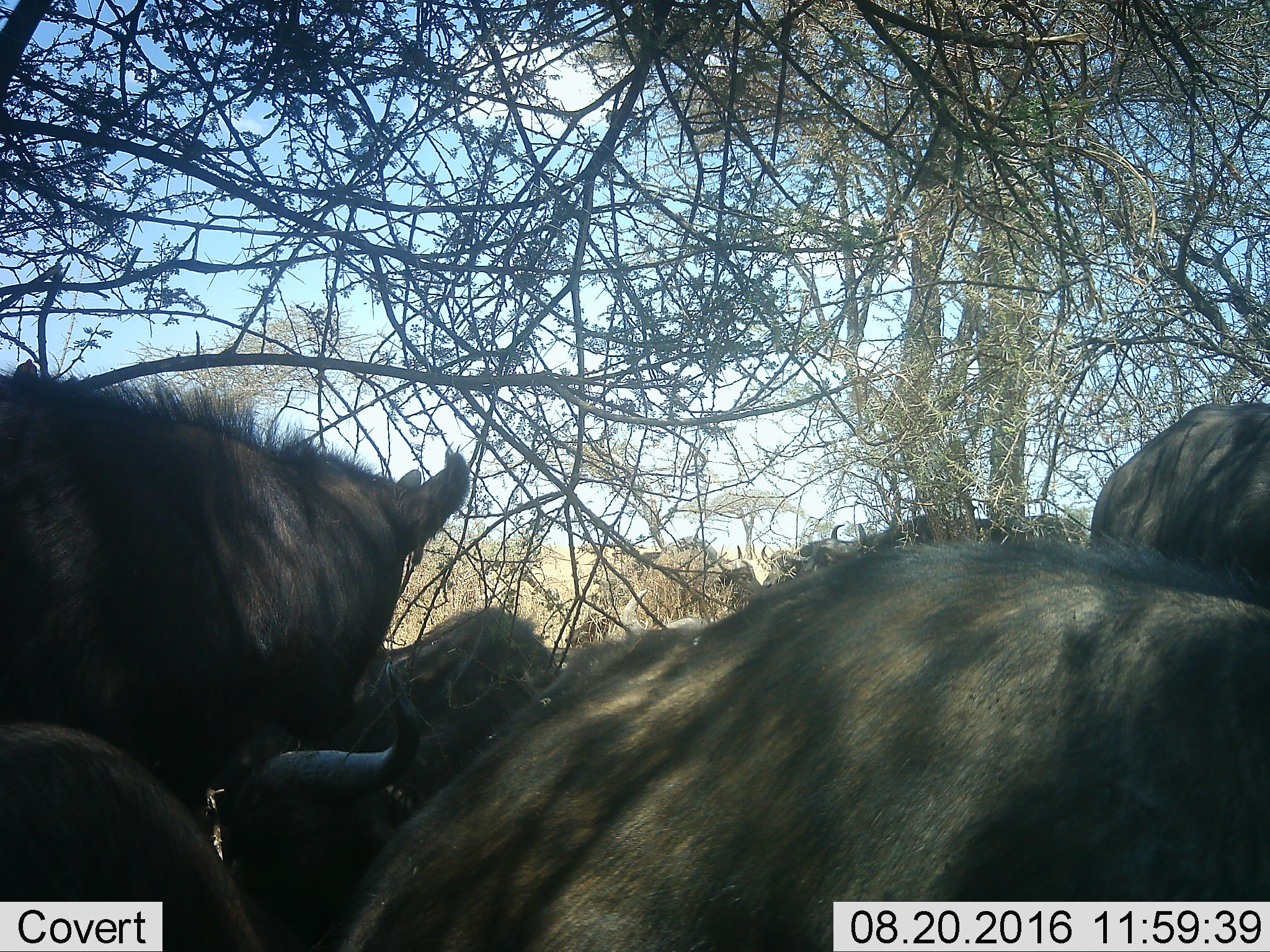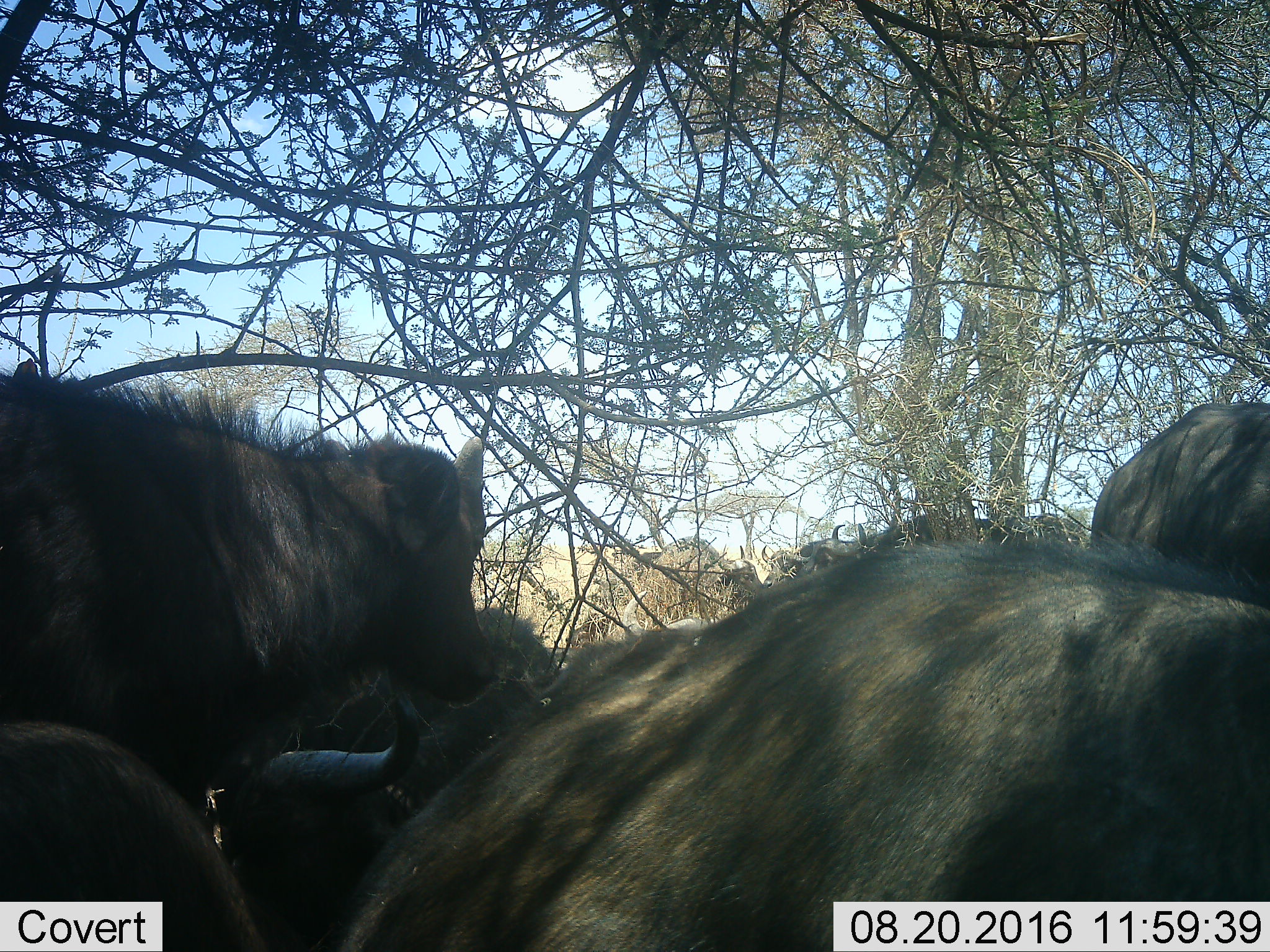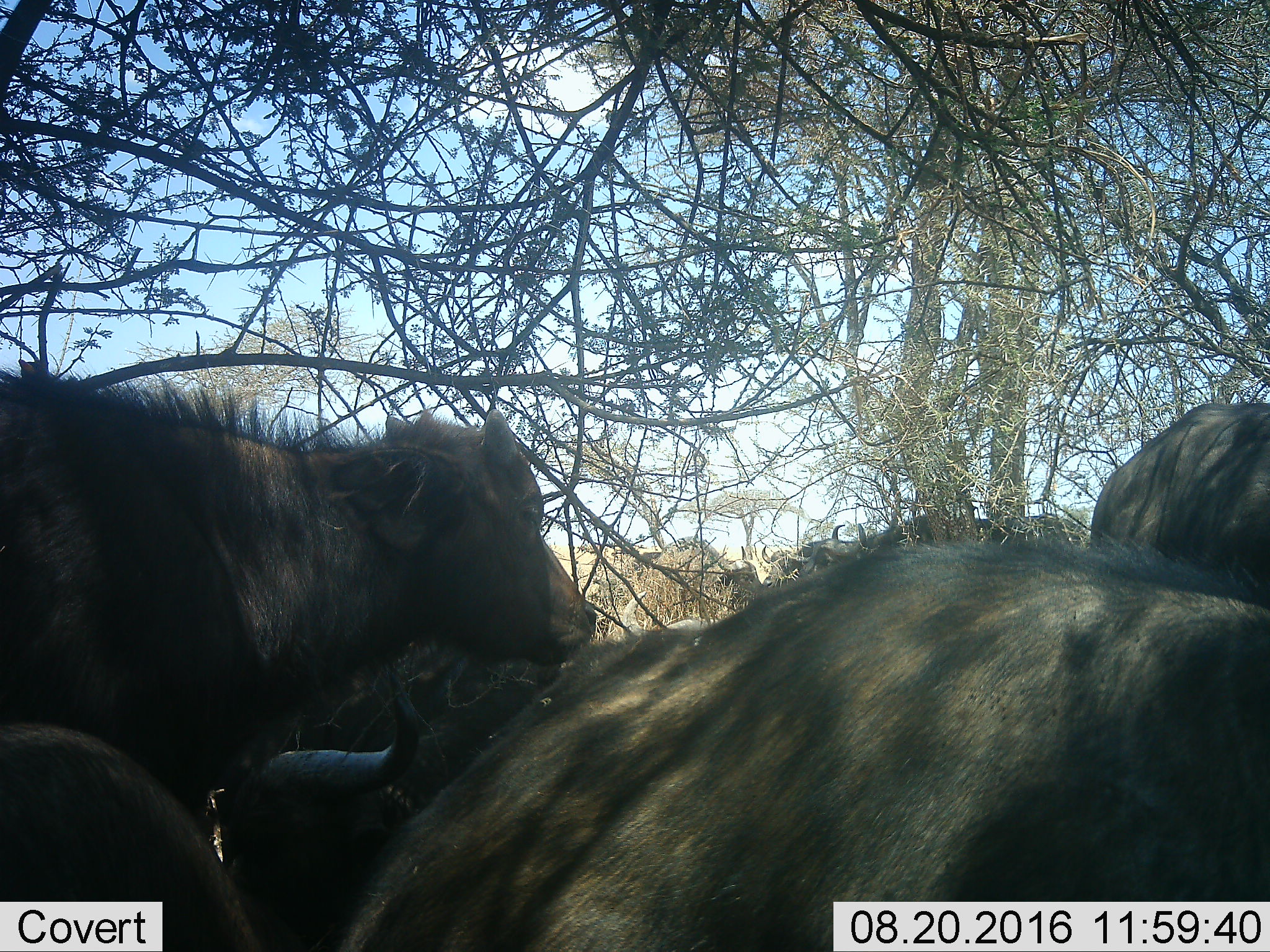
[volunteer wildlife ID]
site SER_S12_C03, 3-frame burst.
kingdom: Animalia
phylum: Chordata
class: Mammalia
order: Artiodactyla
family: Bovidae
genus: Syncerus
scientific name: Syncerus caffer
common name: african buffalo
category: buffalo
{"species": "buffalo (african buffalo) (Syncerus caffer)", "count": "9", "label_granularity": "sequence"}